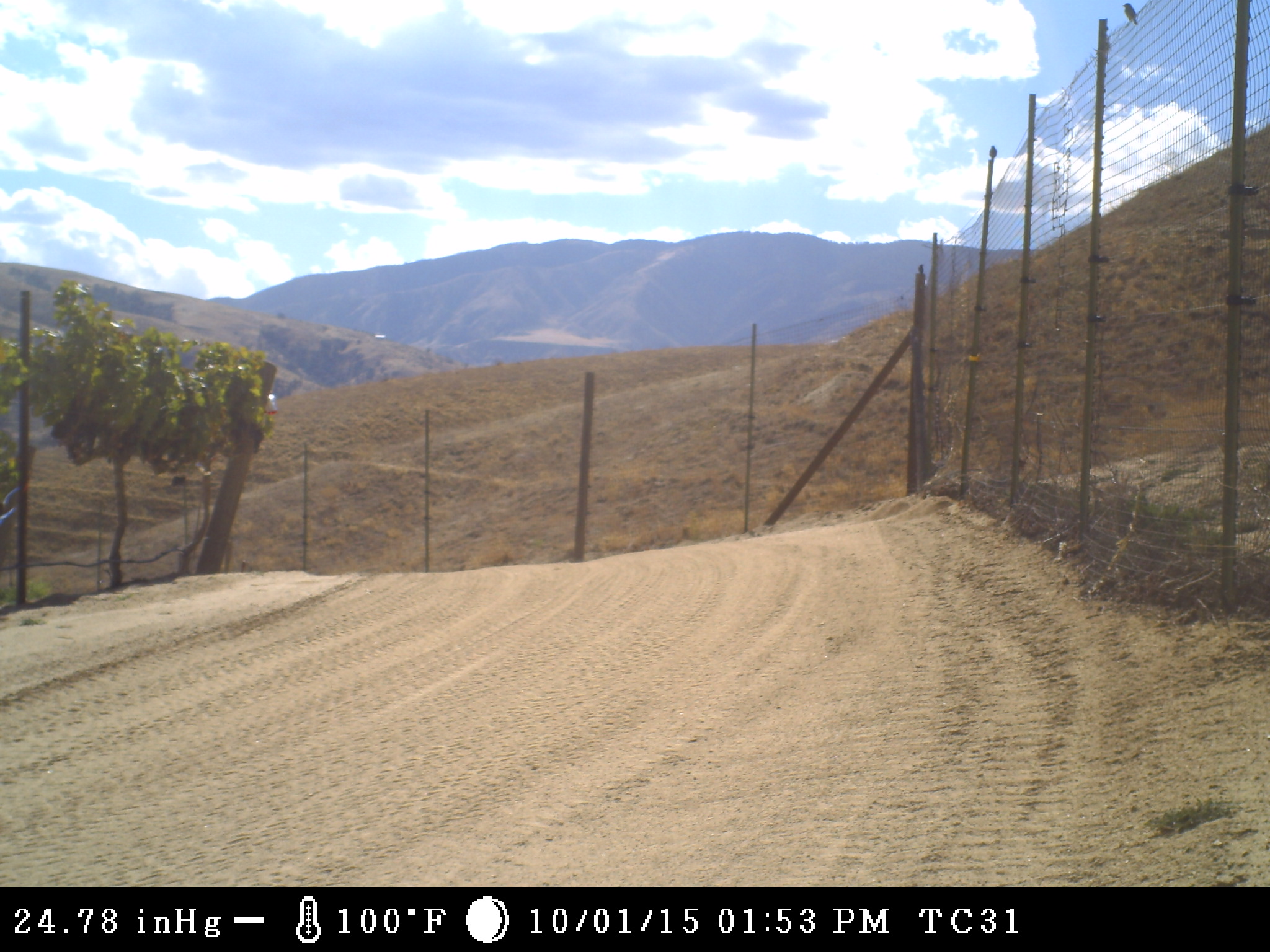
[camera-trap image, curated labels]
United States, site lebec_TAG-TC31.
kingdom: Animalia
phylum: Chordata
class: Aves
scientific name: Aves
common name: birds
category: unidentified bird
Unidentified bird (birds) (Aves).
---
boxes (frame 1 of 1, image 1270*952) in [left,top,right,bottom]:
animal: [1122,2,1138,25]; [989,144,997,164]; [918,264,923,273]